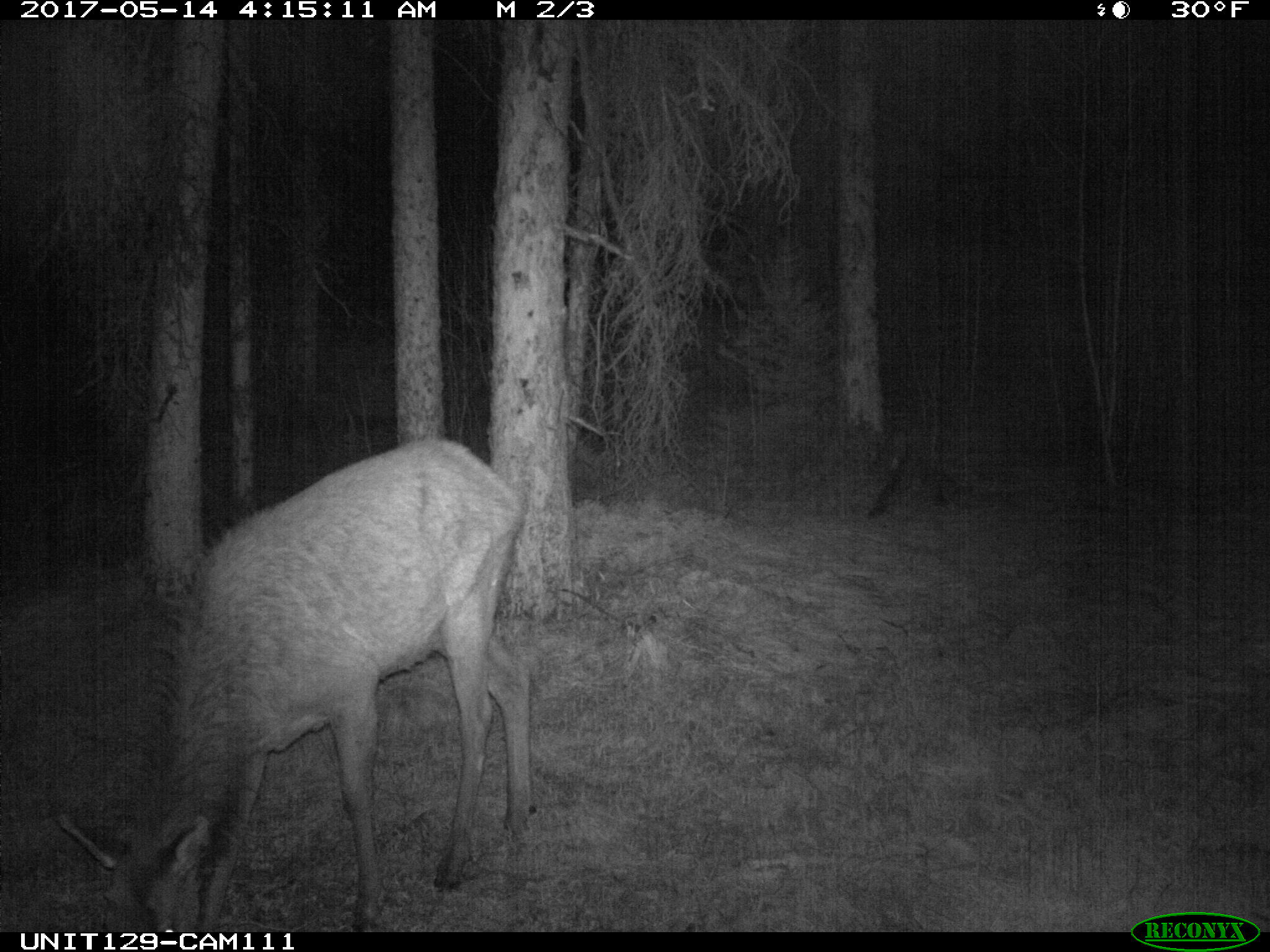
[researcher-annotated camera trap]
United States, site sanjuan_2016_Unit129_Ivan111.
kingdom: Animalia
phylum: Chordata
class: Mammalia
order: Artiodactyla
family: Cervidae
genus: Cervus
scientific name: Cervus elaphus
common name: red deer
Cervus elaphus (red deer).